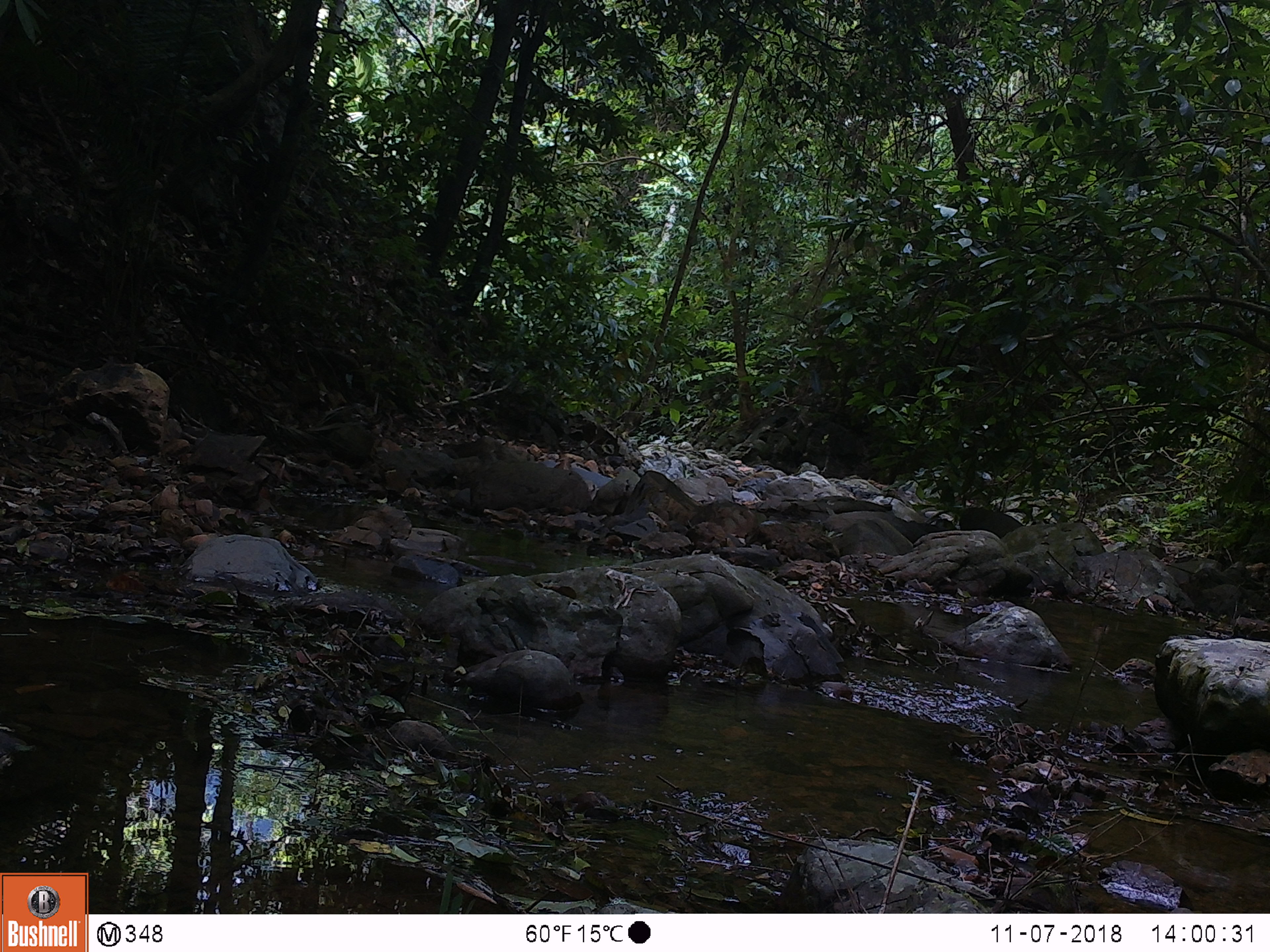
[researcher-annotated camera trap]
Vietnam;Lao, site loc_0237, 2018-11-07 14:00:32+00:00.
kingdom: Animalia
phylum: Chordata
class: Mammalia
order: Primates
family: Cercopithecidae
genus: Macaca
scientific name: Macaca arctoides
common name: stump-tailed macaque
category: stump tailed macaque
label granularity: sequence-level